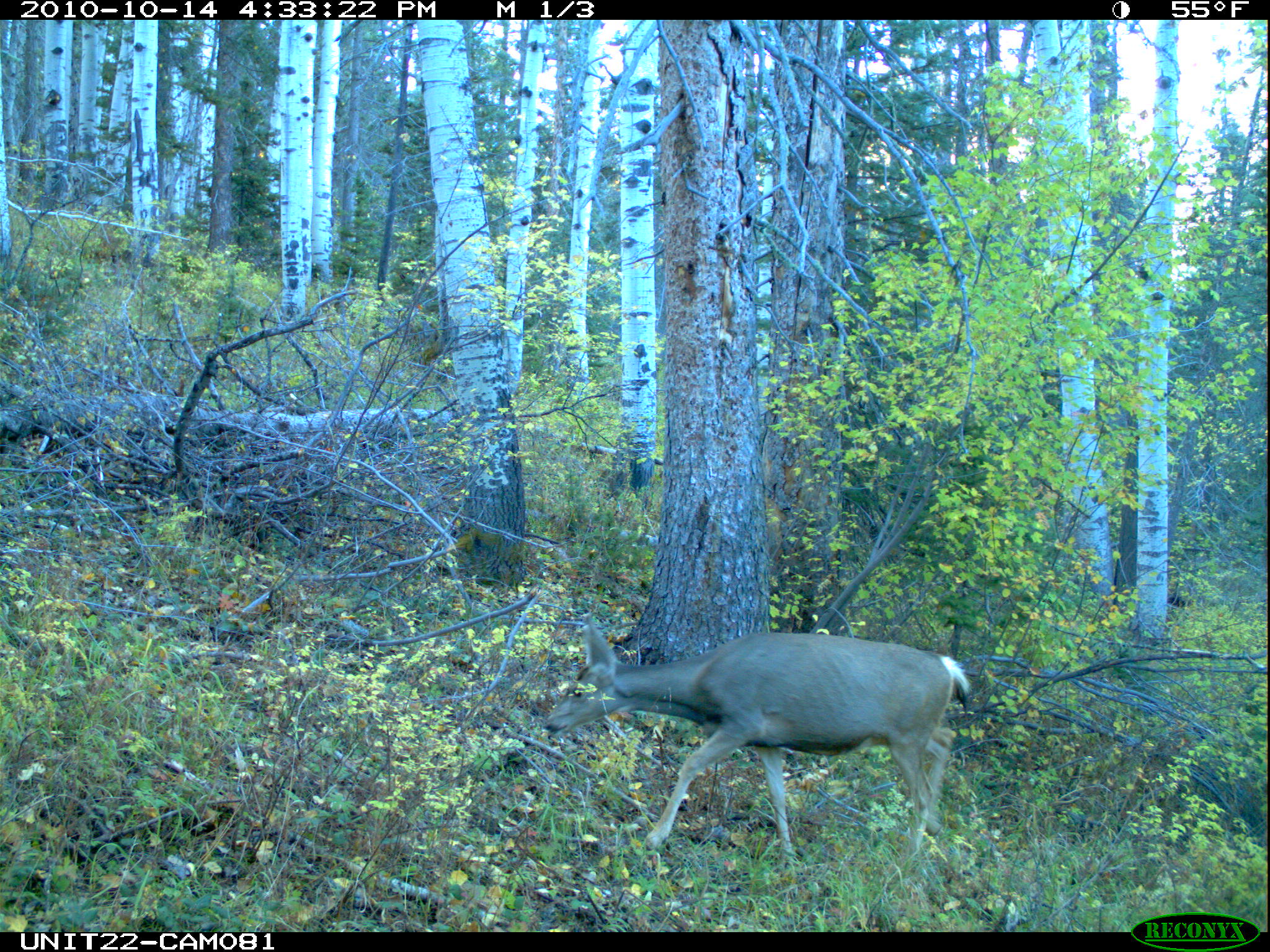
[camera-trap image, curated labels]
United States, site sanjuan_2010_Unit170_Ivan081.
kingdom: Animalia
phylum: Chordata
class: Mammalia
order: Artiodactyla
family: Cervidae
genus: Odocoileus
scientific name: Odocoileus hemionus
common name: mule deer